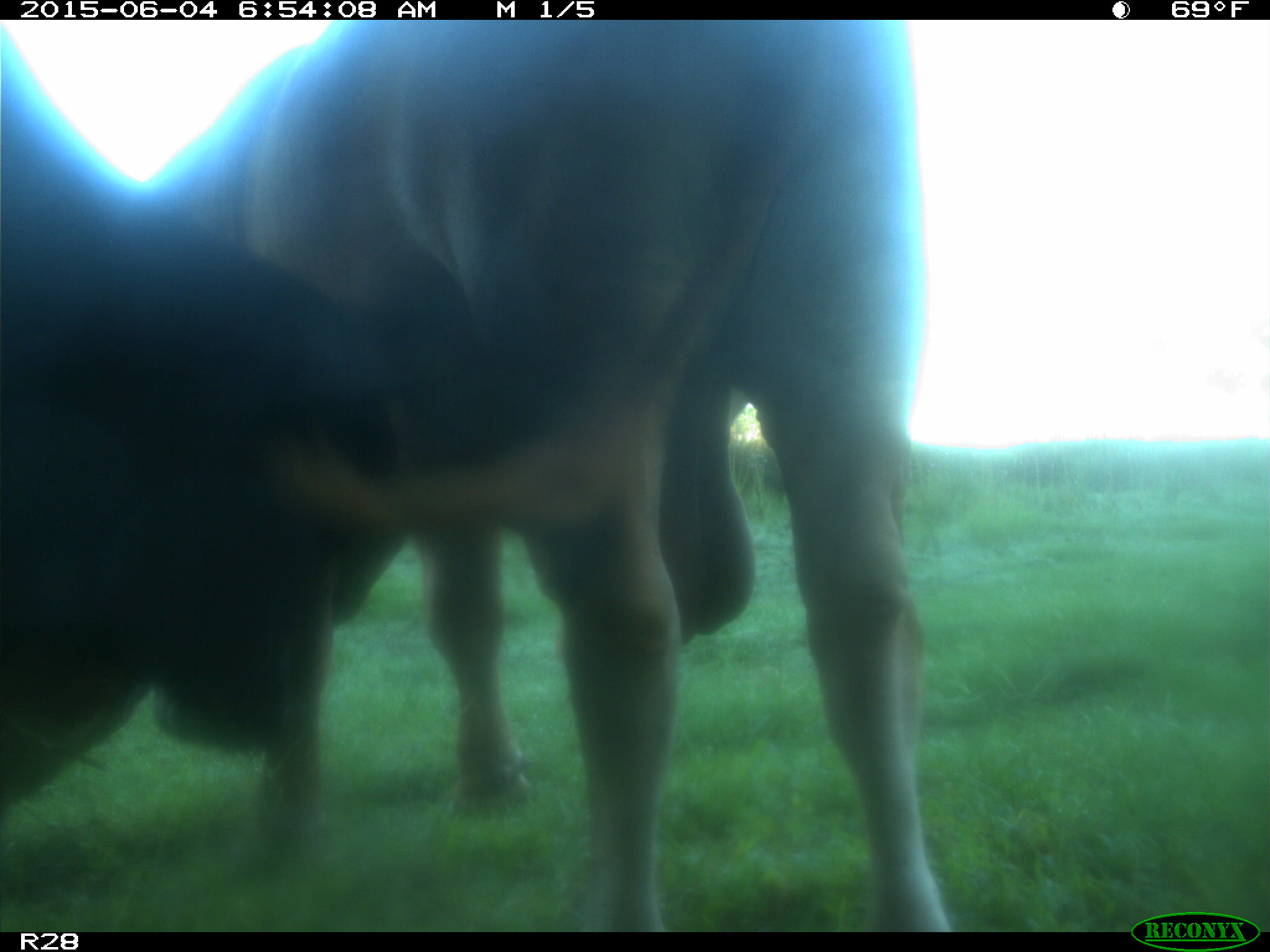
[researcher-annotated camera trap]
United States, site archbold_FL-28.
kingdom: Animalia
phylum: Chordata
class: Mammalia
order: Artiodactyla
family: Bovidae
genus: Bos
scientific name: Bos taurus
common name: domestic cow